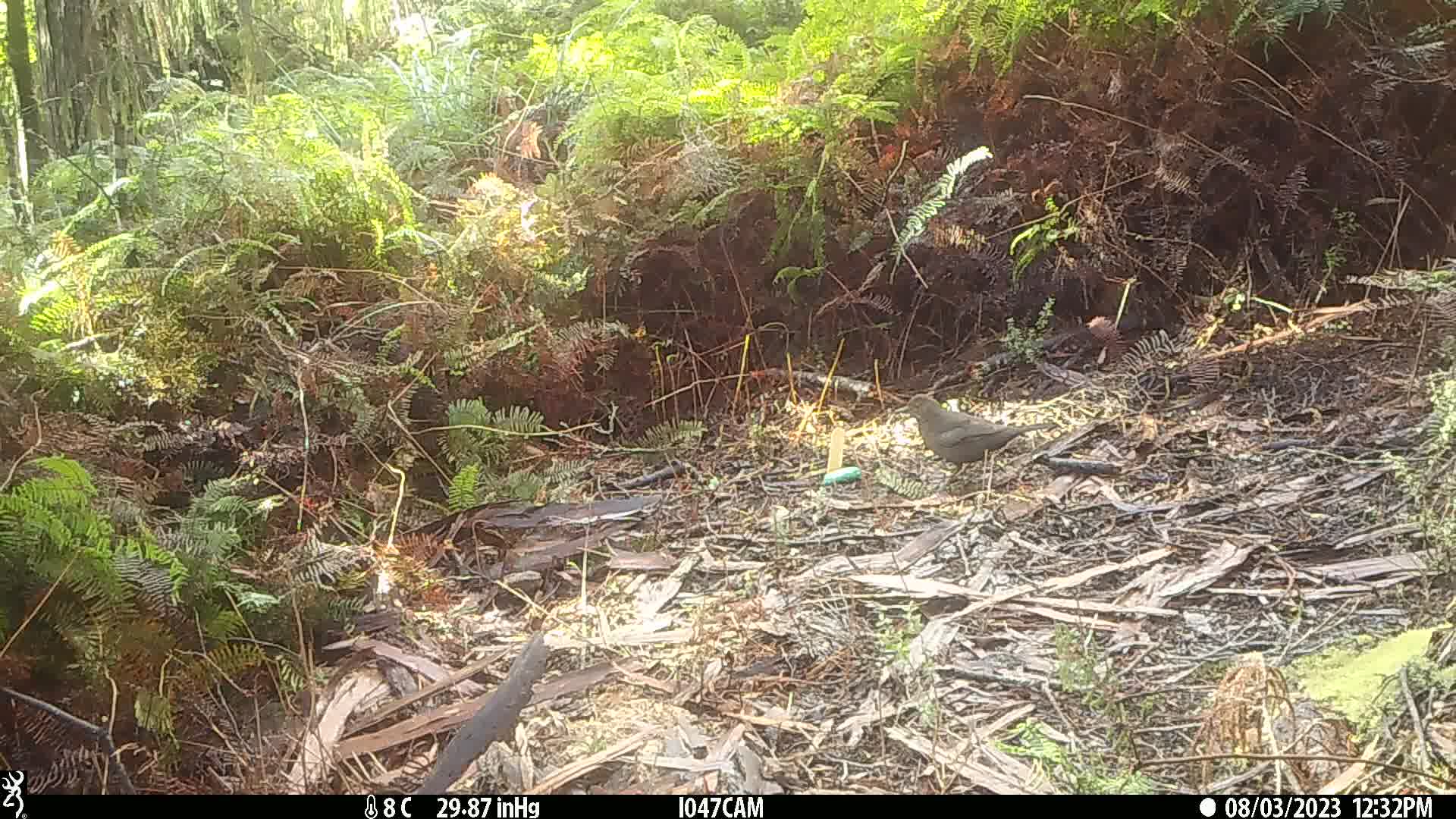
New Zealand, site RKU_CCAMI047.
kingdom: Animalia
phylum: Chordata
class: Aves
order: Passeriformes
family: Turdidae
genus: Turdus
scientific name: Turdus merula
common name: eurasian blackbird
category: blackbird